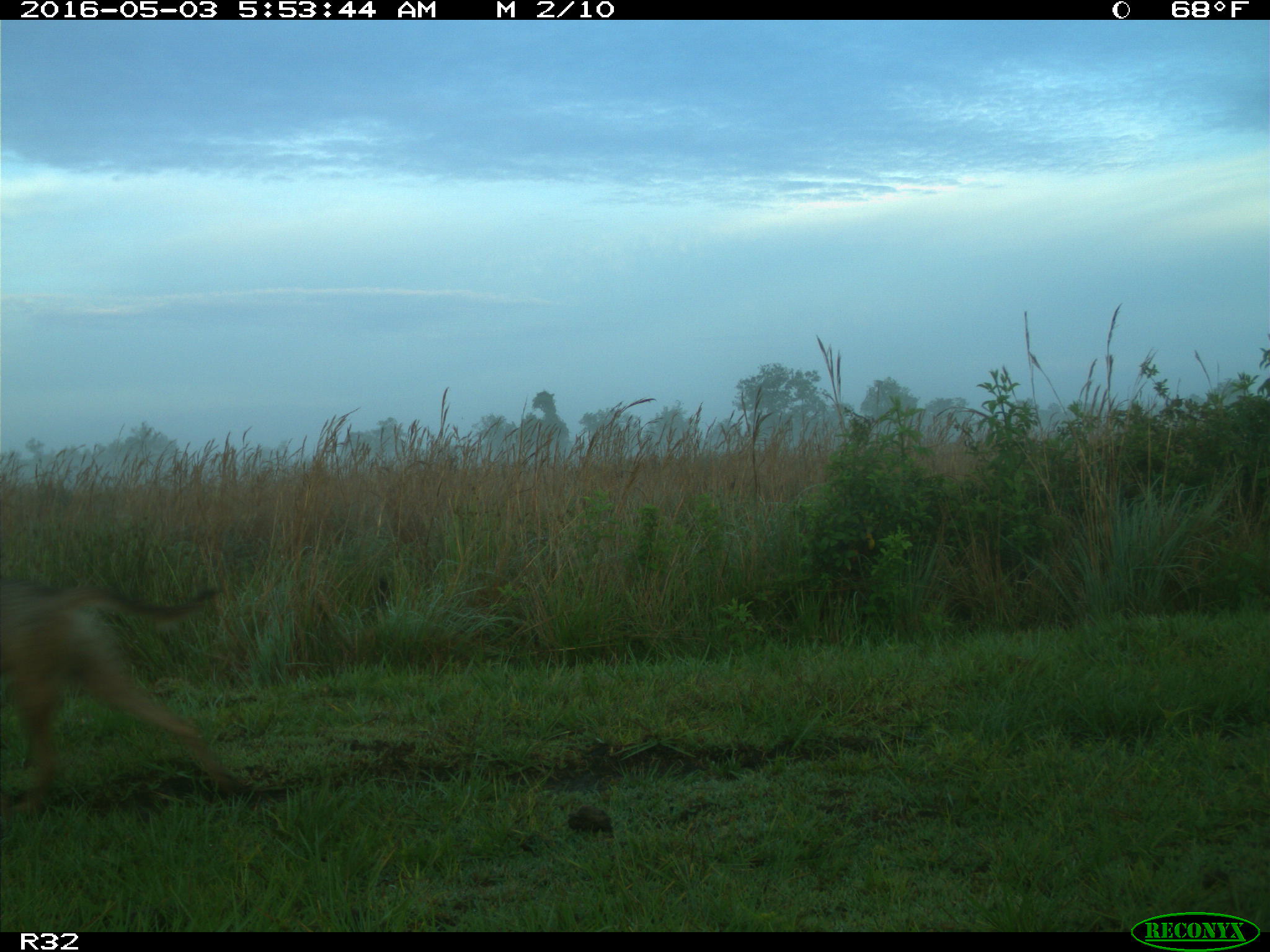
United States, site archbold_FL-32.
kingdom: Animalia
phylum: Chordata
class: Mammalia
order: Carnivora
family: Canidae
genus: Canis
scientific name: Canis latrans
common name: coyote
Canis latrans (coyote).